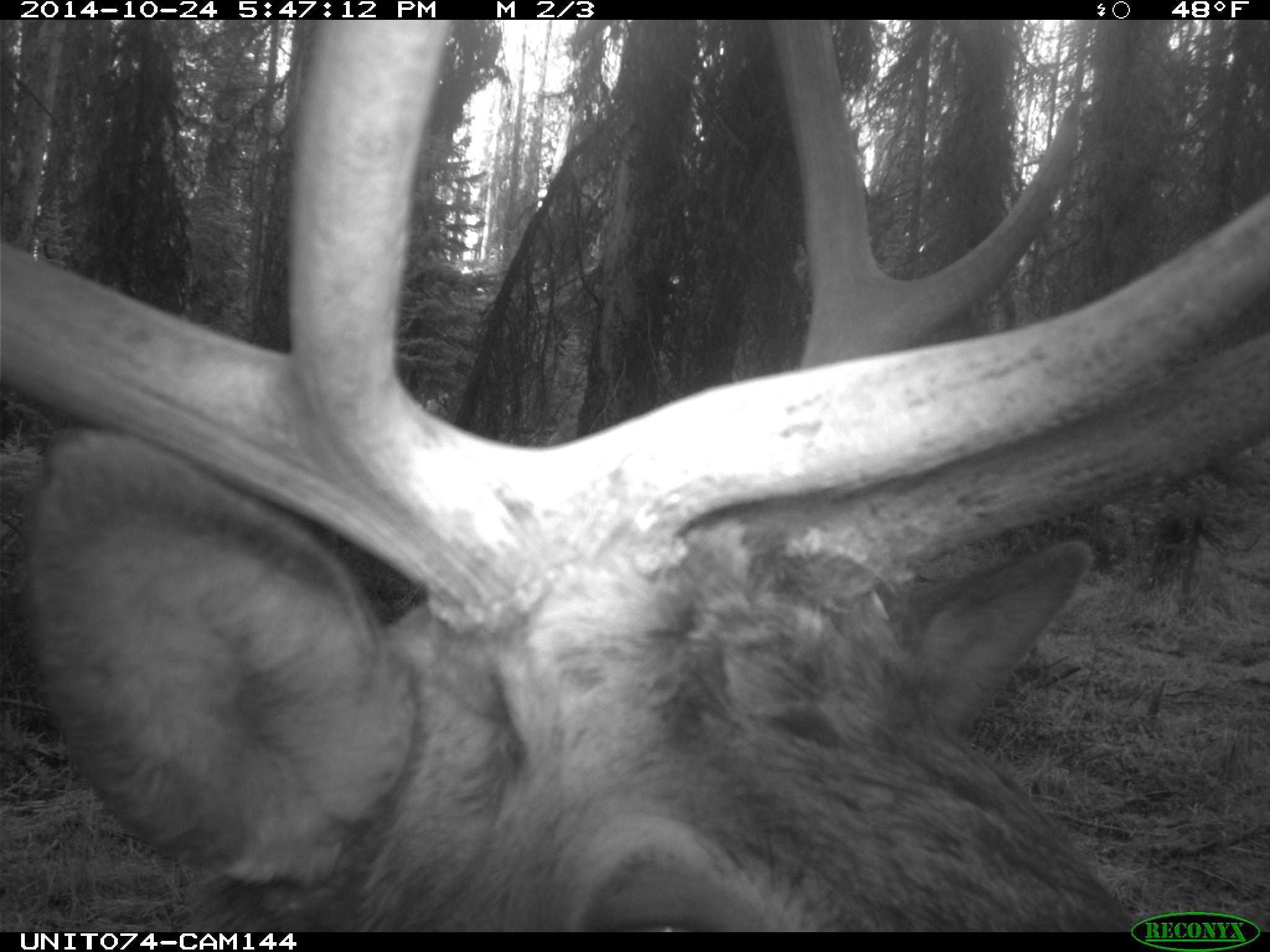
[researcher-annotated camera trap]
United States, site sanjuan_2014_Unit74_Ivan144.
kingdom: Animalia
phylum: Chordata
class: Mammalia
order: Artiodactyla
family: Cervidae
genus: Cervus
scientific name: Cervus elaphus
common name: red deer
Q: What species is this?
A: Cervus elaphus (red deer).